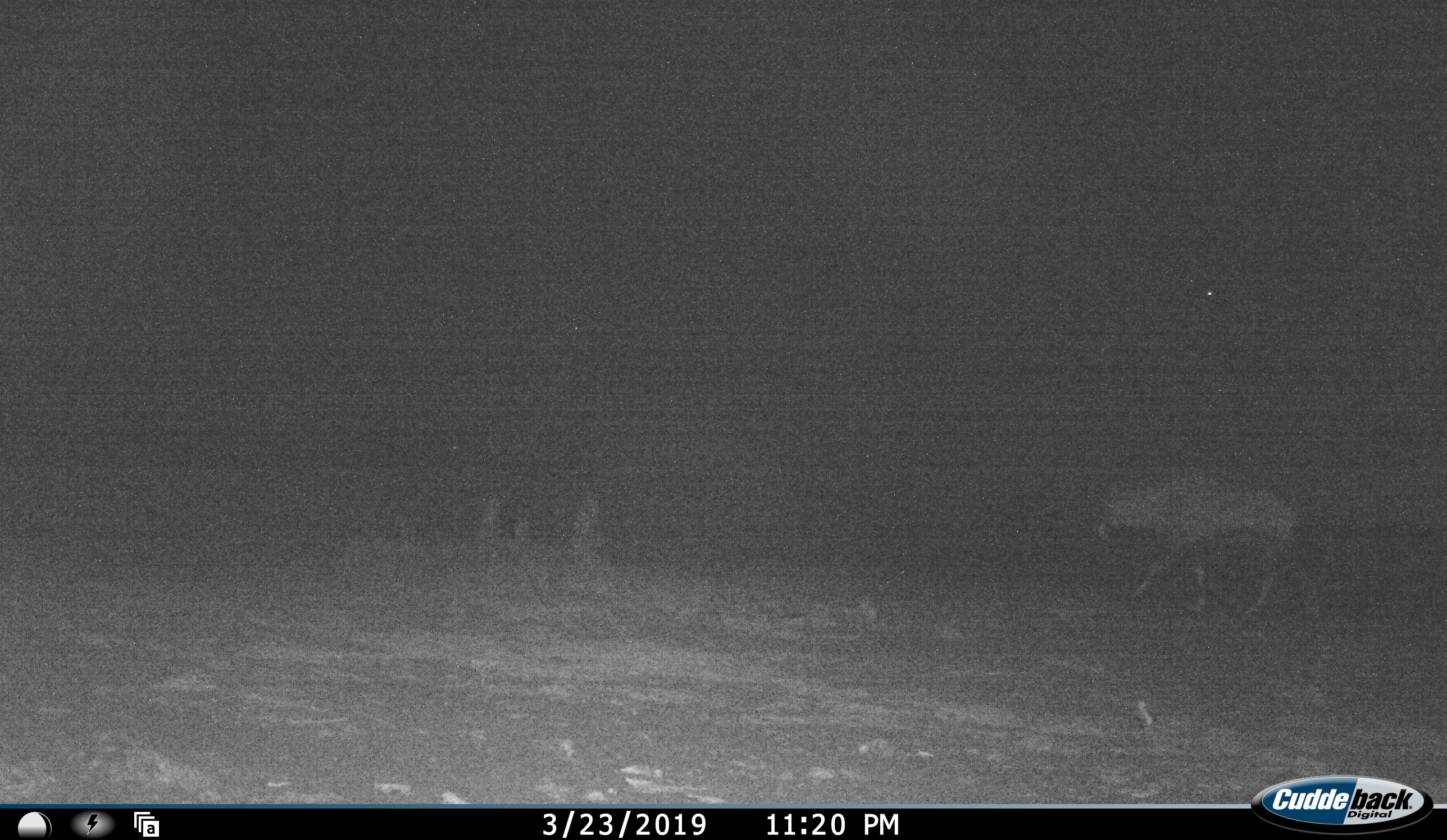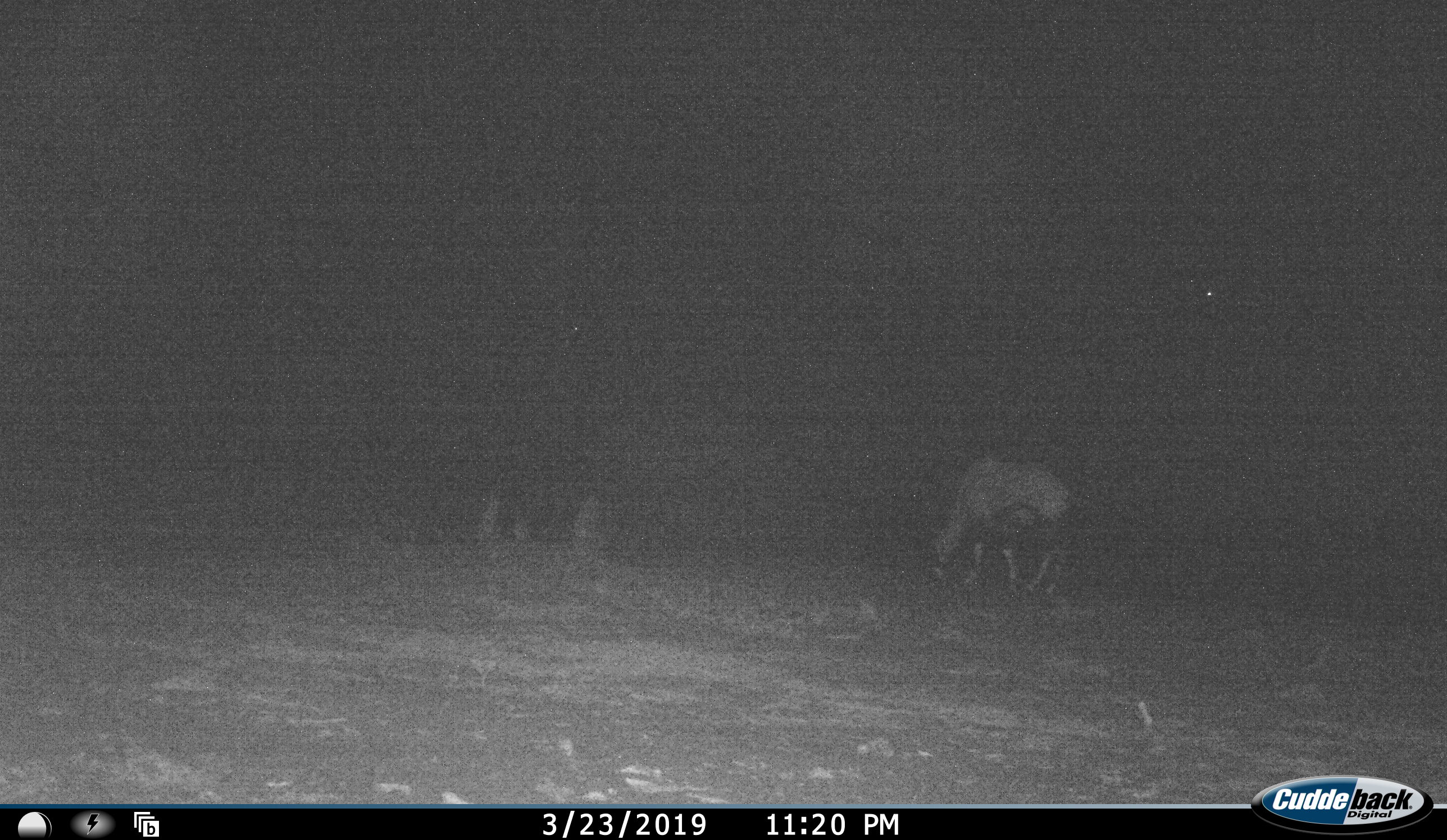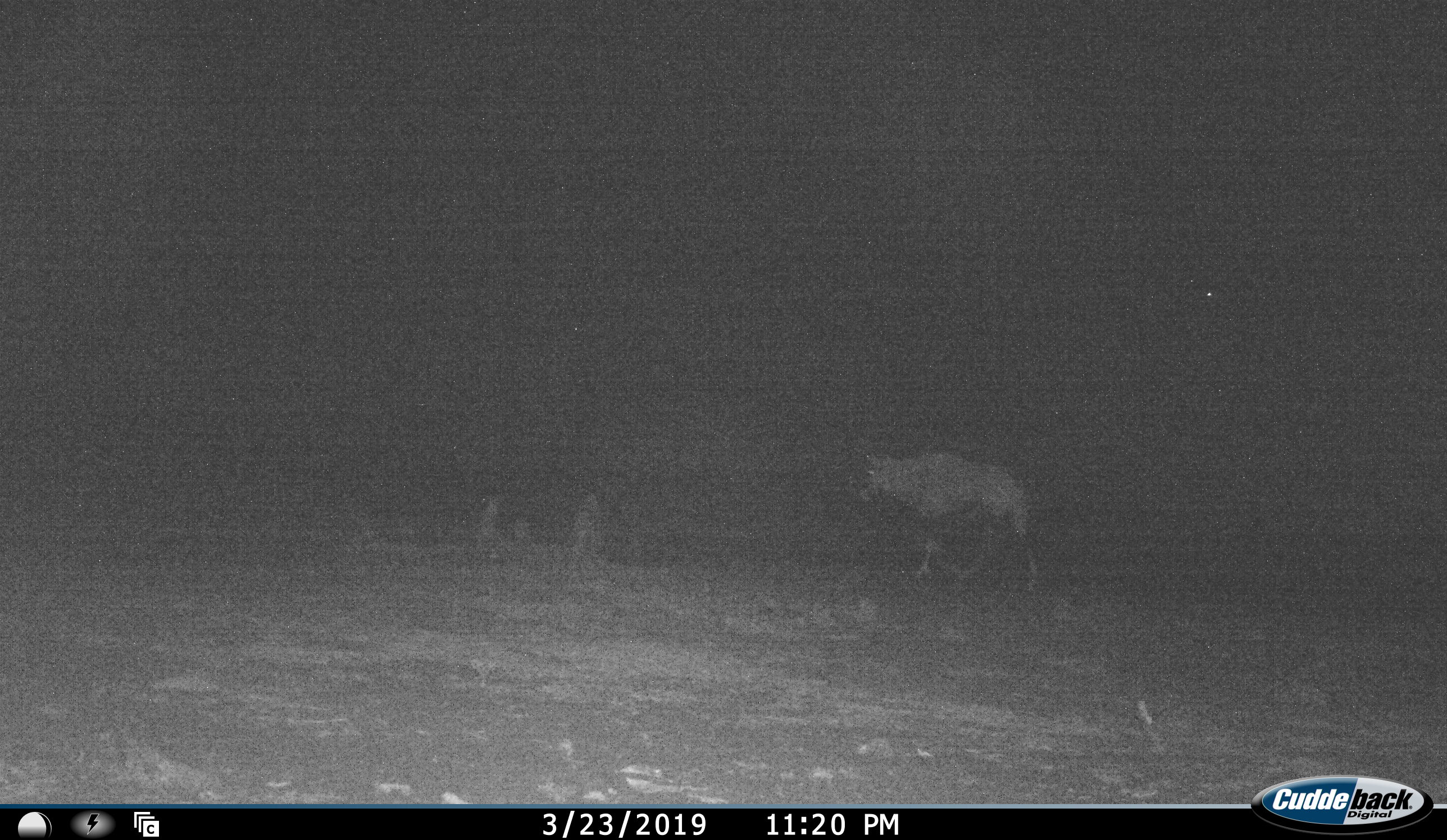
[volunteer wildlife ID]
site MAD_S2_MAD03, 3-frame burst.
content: unidentified animal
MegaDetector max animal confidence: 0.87